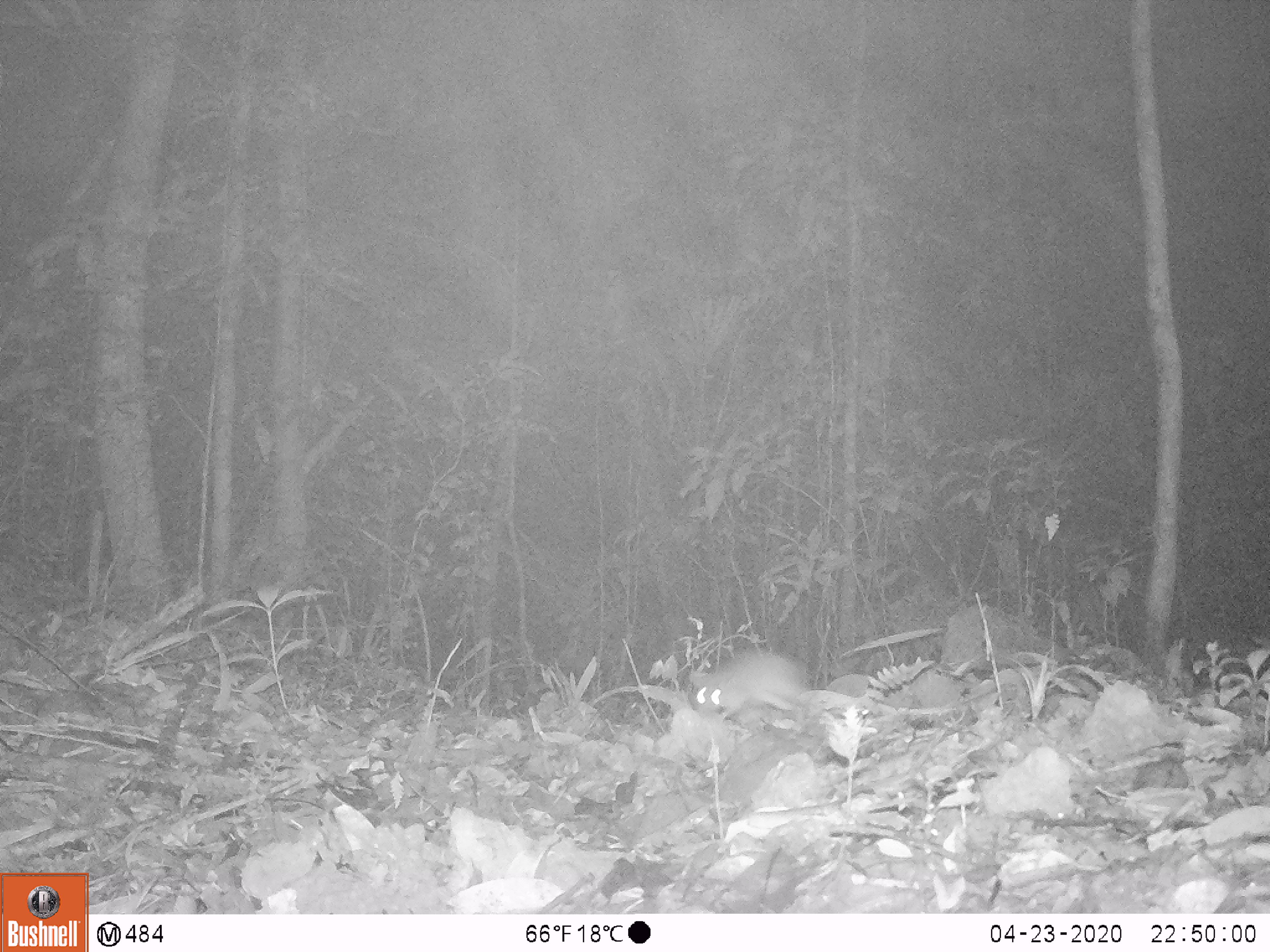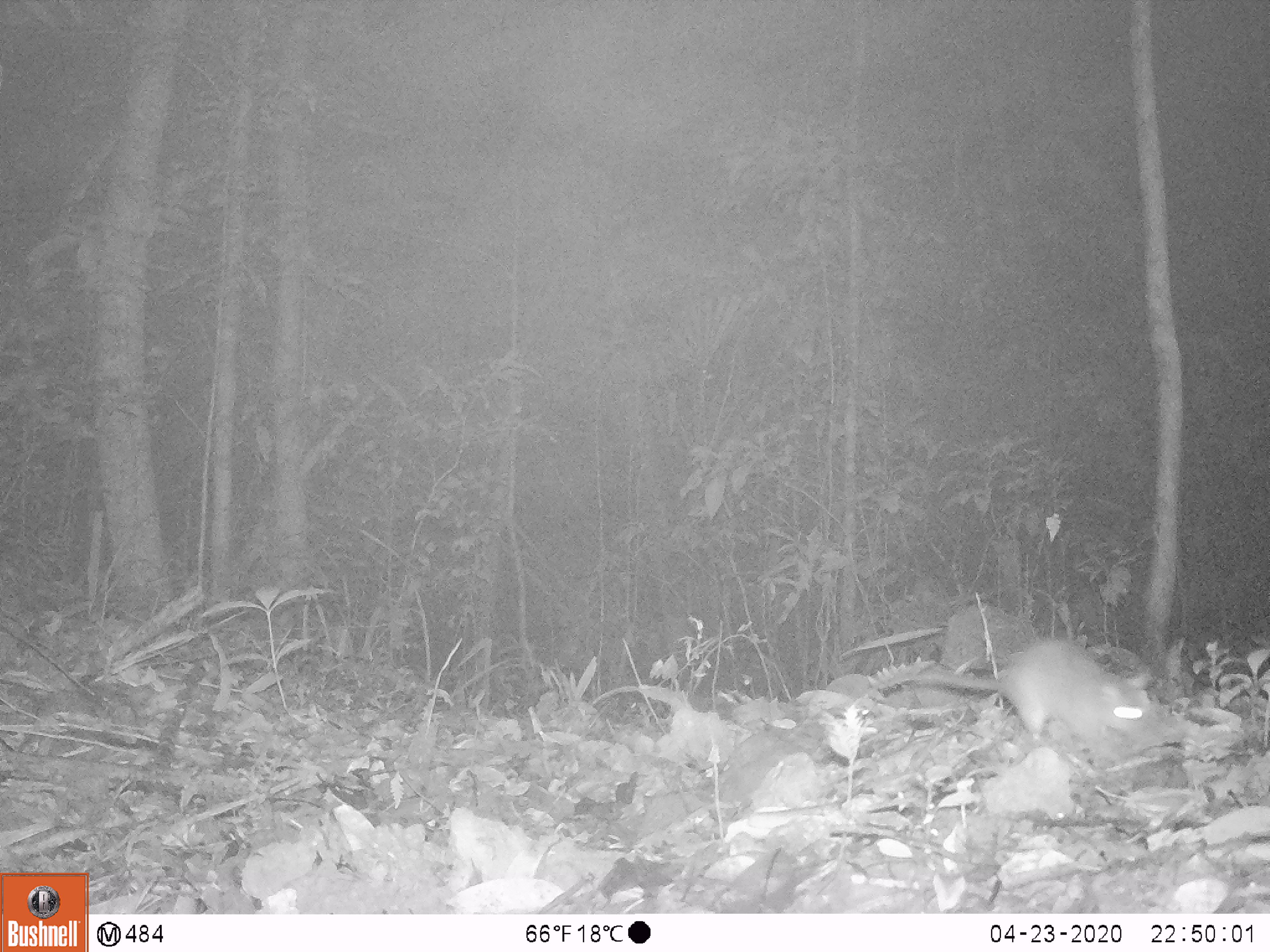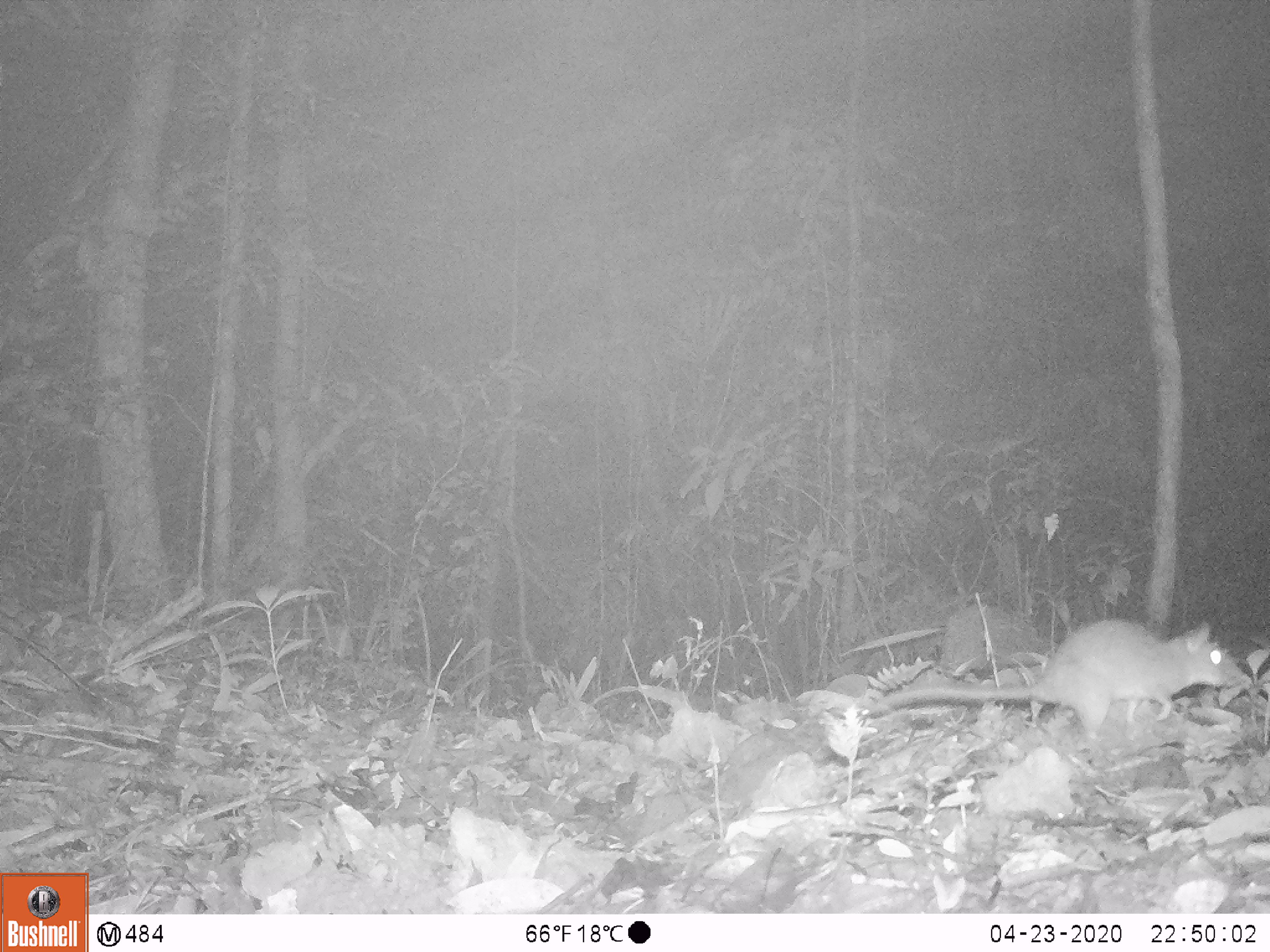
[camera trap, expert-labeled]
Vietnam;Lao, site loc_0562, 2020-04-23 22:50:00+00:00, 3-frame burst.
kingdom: Animalia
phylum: Chordata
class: Mammalia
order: Rodentia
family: Muridae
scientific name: Muridae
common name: old-world mice and rats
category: unidentified murid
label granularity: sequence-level